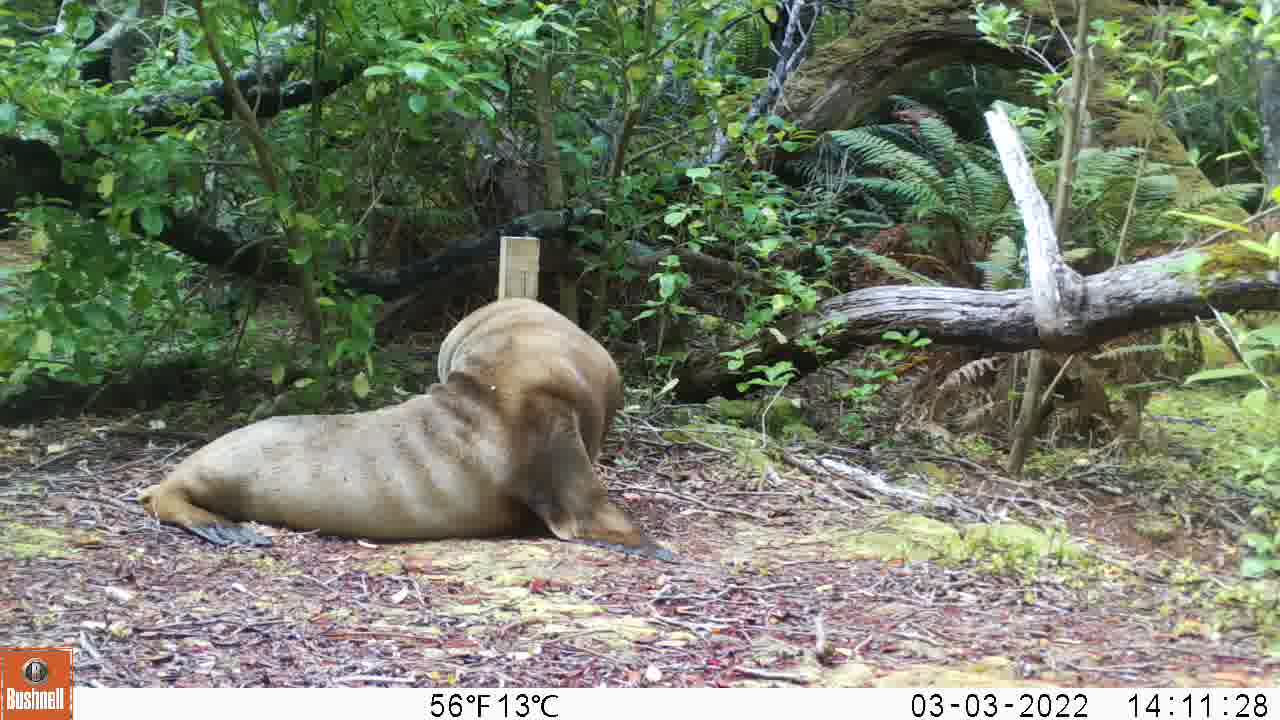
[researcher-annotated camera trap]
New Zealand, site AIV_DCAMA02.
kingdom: Animalia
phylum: Chordata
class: Mammalia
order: Carnivora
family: Otariidae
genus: Phocarctos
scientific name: Phocarctos hookeri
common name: new zealand sea lion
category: sealion